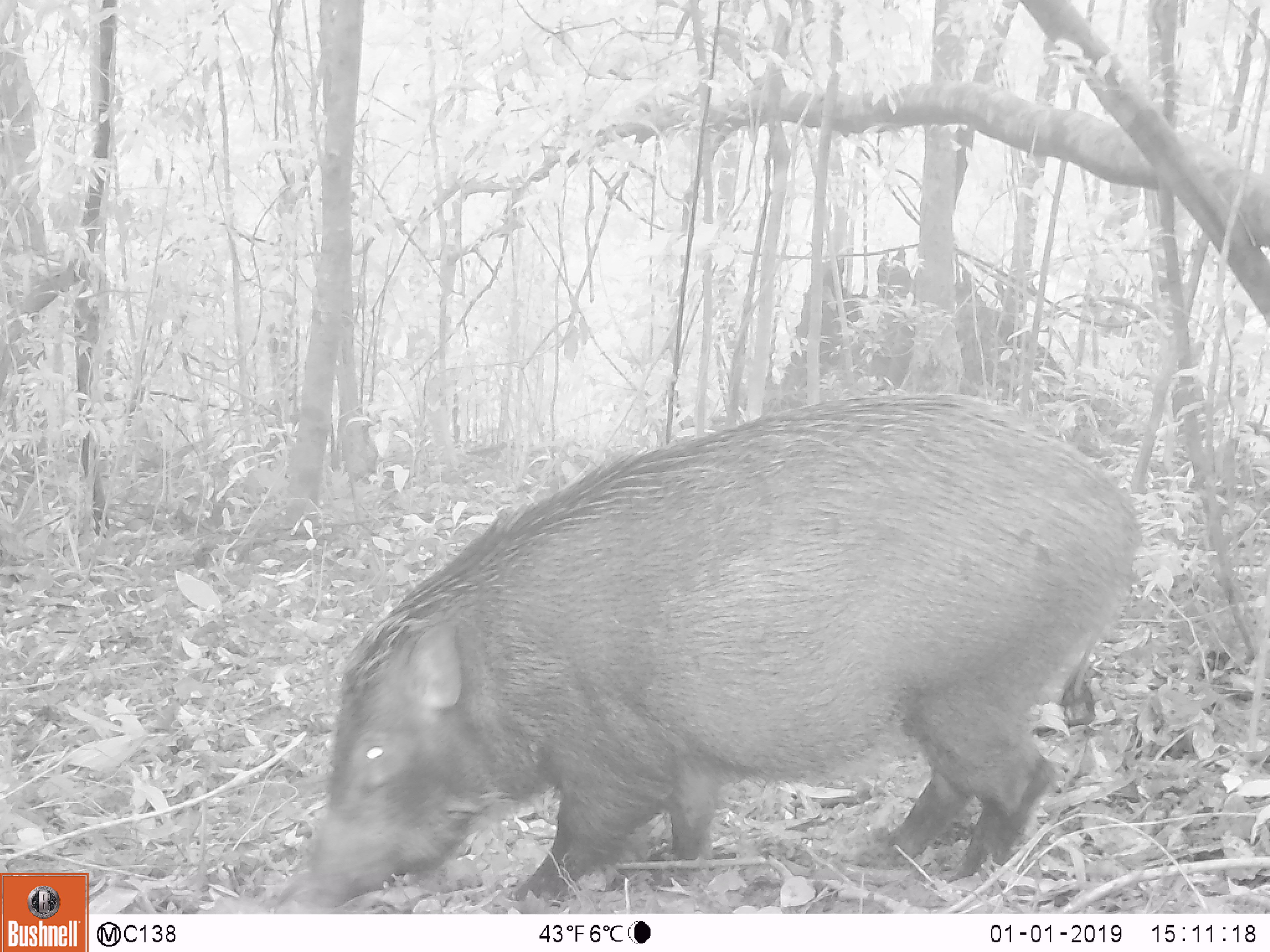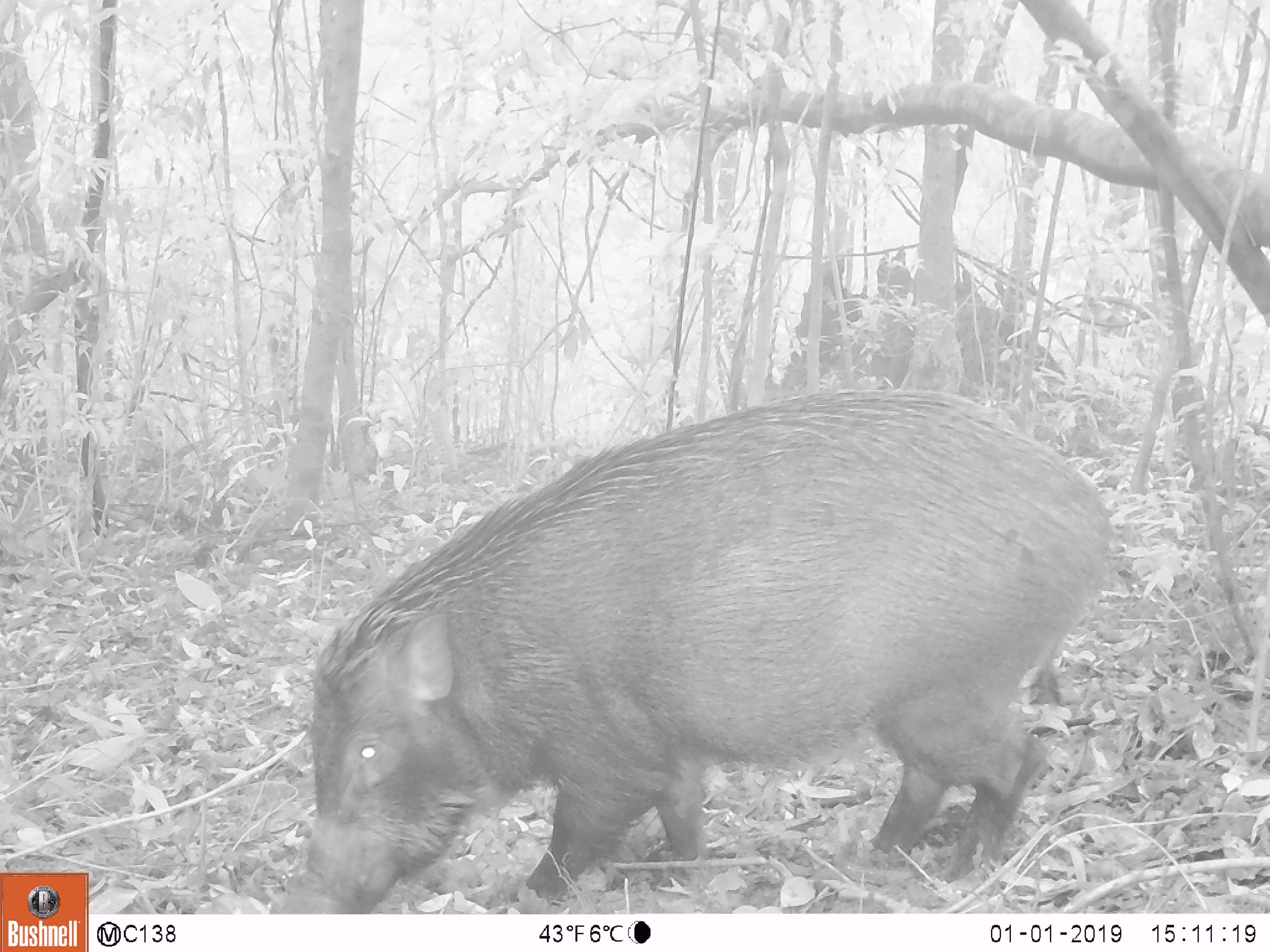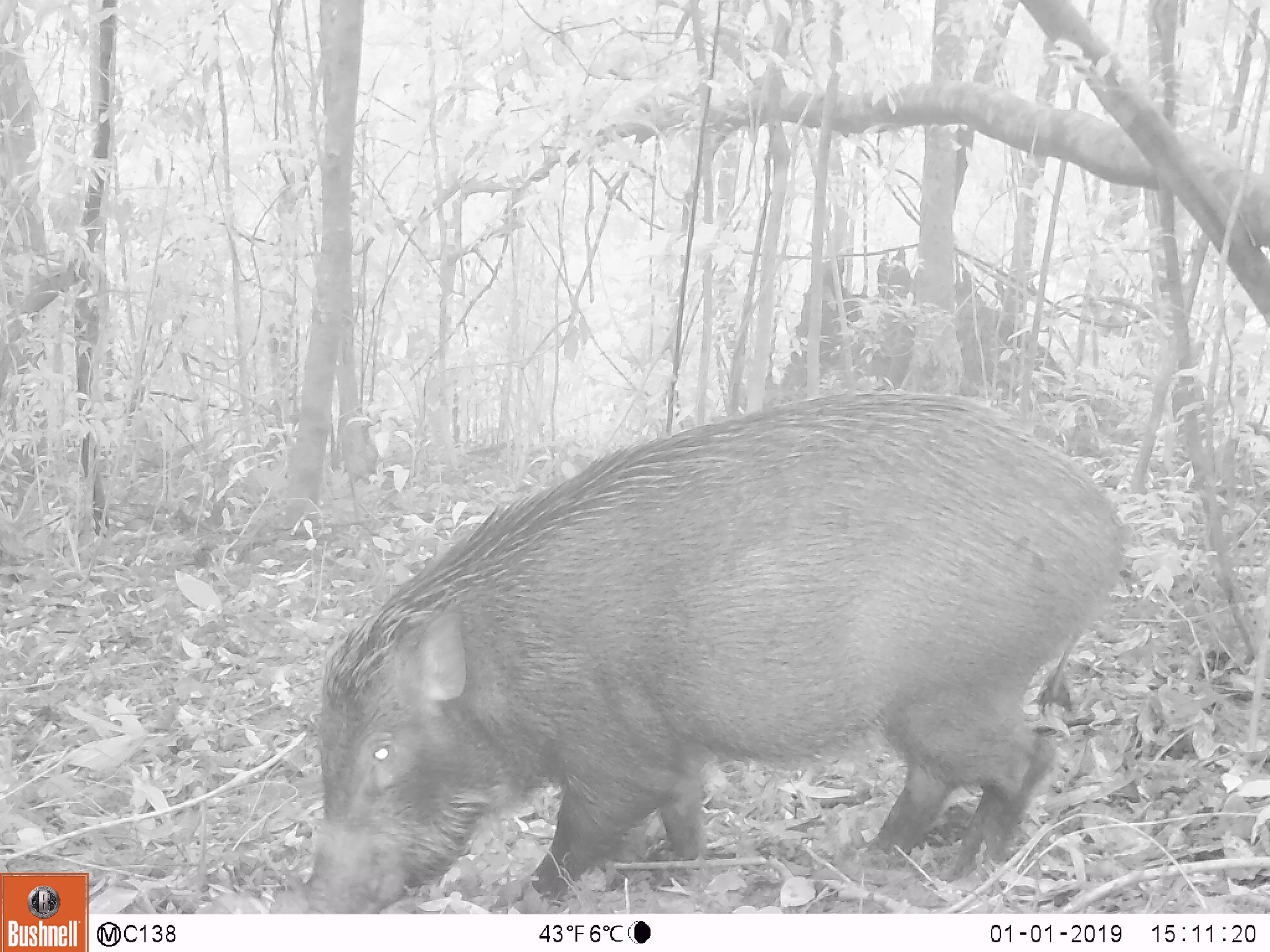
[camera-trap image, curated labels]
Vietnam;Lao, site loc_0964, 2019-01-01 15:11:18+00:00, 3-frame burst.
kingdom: Animalia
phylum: Chordata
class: Mammalia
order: Artiodactyla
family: Suidae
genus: Sus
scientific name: Sus scrofa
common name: eurasian wild pig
Eurasian wild pig (Sus scrofa). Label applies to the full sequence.